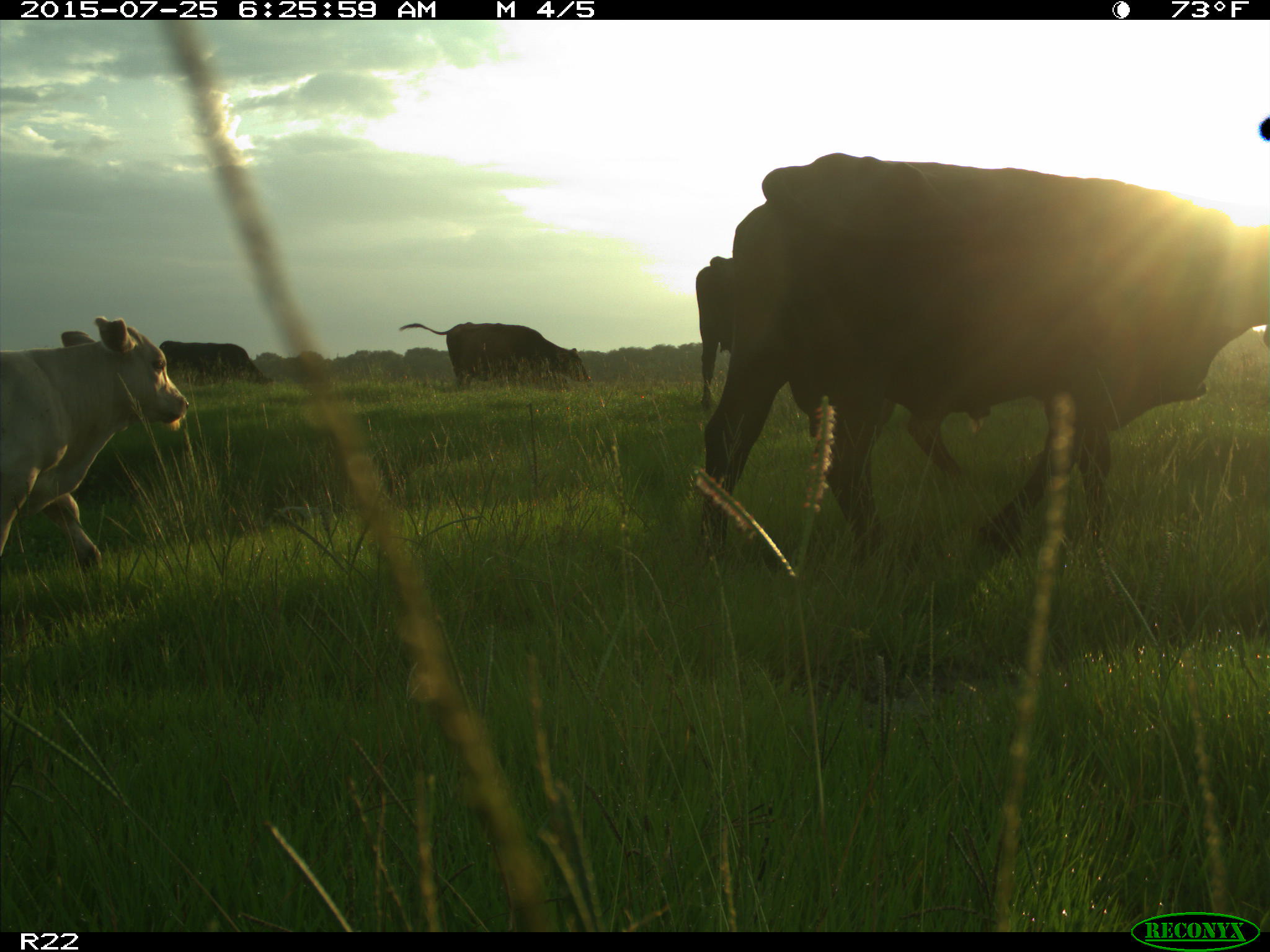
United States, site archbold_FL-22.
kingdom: Animalia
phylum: Chordata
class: Mammalia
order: Artiodactyla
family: Bovidae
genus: Bos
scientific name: Bos taurus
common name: domestic cow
Bos taurus (domestic cow).